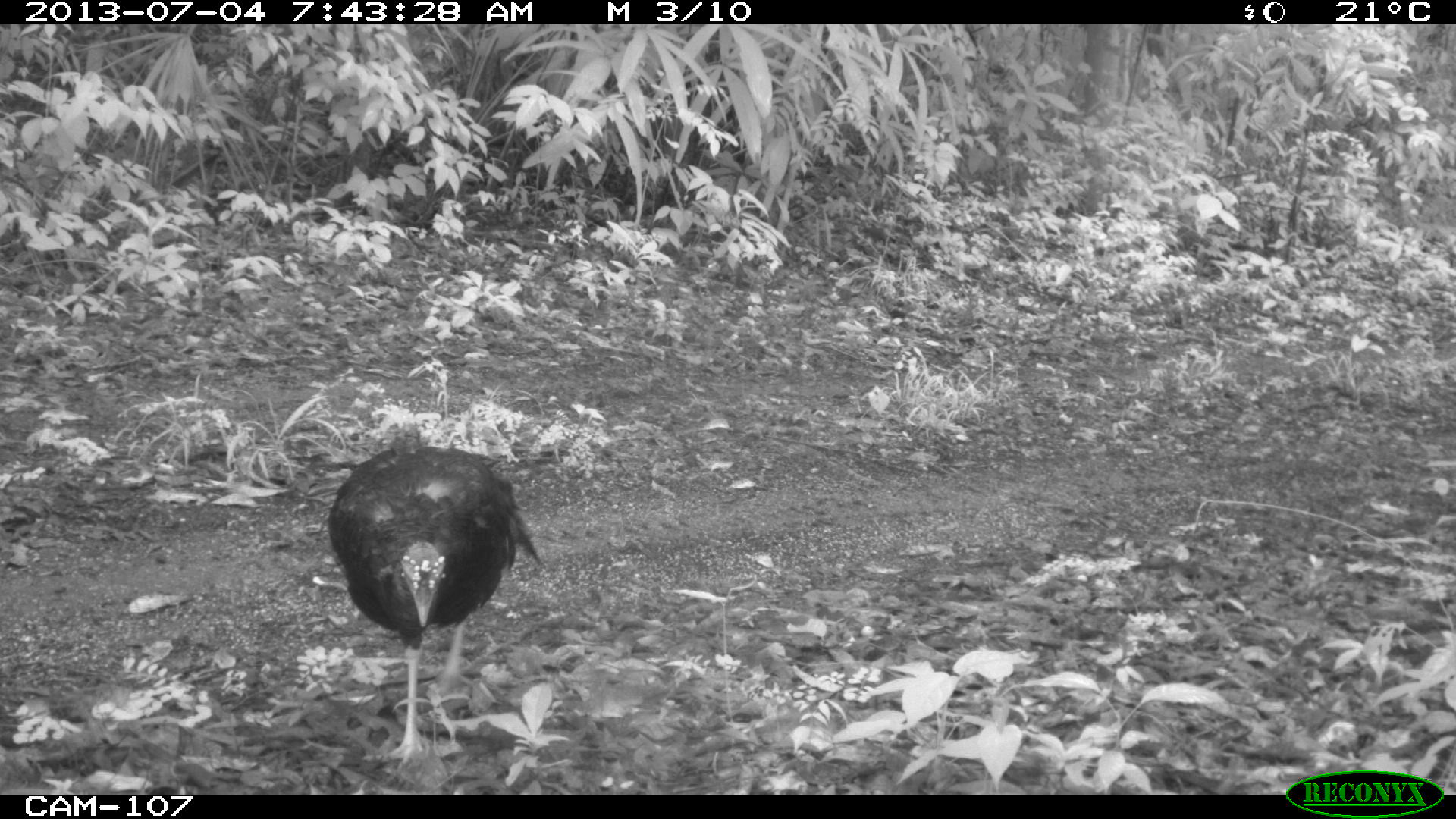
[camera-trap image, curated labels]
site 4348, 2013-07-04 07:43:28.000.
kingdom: Animalia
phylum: Chordata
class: Aves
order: Galliformes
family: Phasianidae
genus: Meleagris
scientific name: Meleagris ocellata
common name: ocellated turkey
Meleagris ocellata (ocellated turkey), count 1, sex female.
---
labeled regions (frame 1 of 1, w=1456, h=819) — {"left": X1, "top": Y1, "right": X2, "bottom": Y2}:
meleagris ocellata: {"left": 324, "top": 435, "right": 543, "bottom": 773}